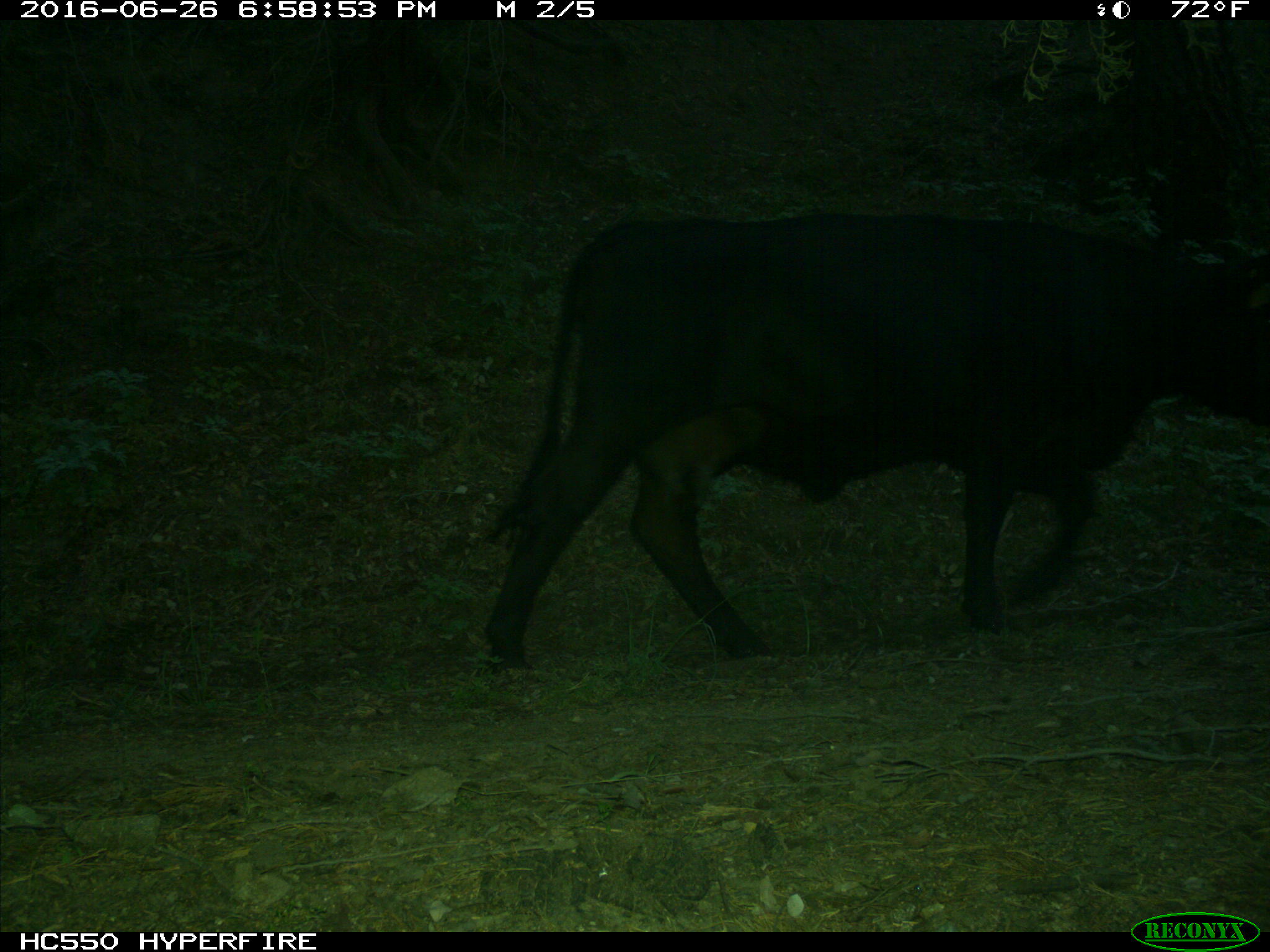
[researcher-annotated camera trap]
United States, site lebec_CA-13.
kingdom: Animalia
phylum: Chordata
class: Mammalia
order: Artiodactyla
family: Bovidae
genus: Bos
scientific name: Bos taurus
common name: domestic cow